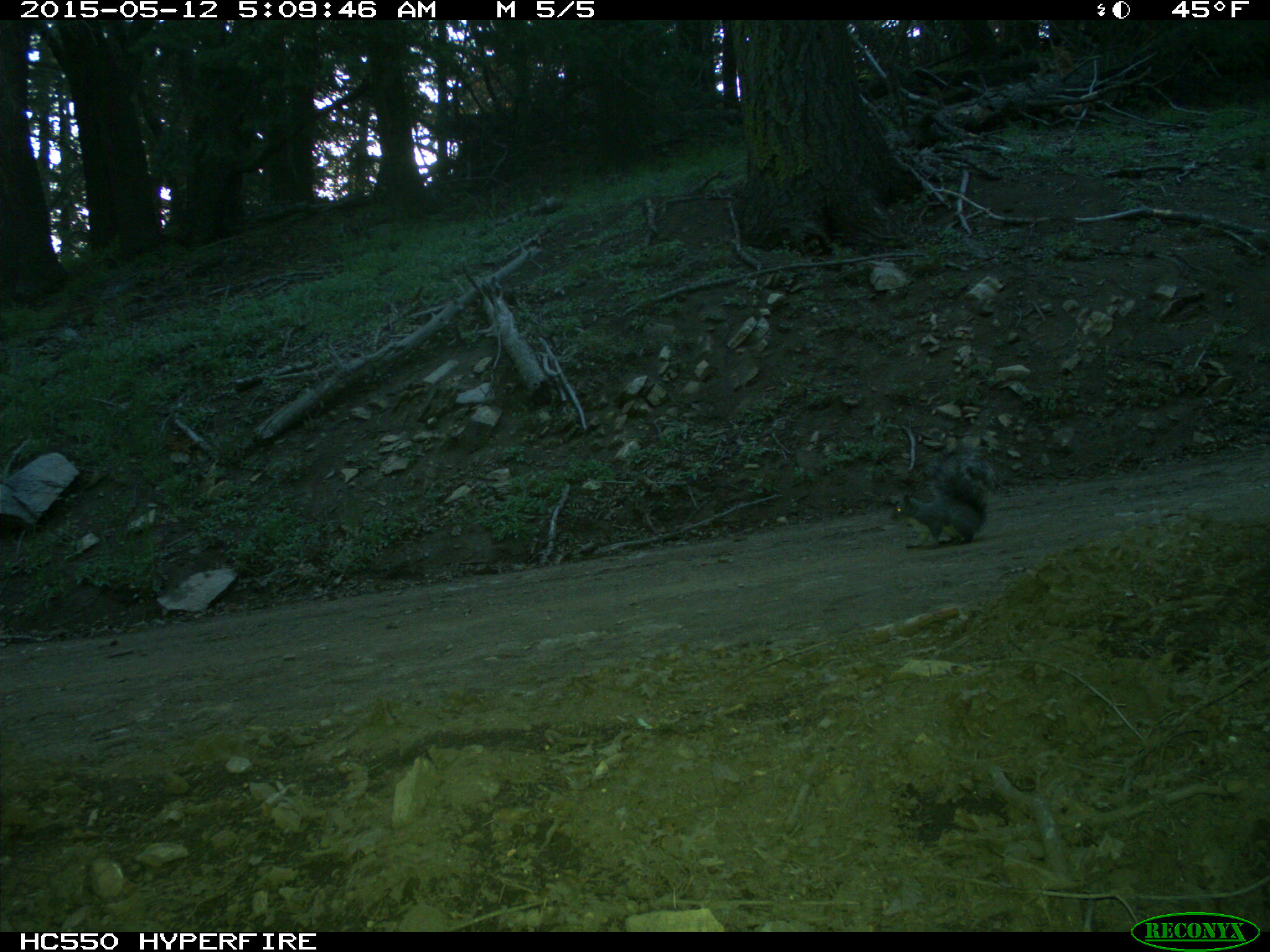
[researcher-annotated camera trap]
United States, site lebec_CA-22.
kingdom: Animalia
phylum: Chordata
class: Mammalia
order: Rodentia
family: Sciuridae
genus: Sciurus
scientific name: Sciurus carolinensis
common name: eastern gray squirrel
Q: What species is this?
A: Sciurus carolinensis (eastern gray squirrel).